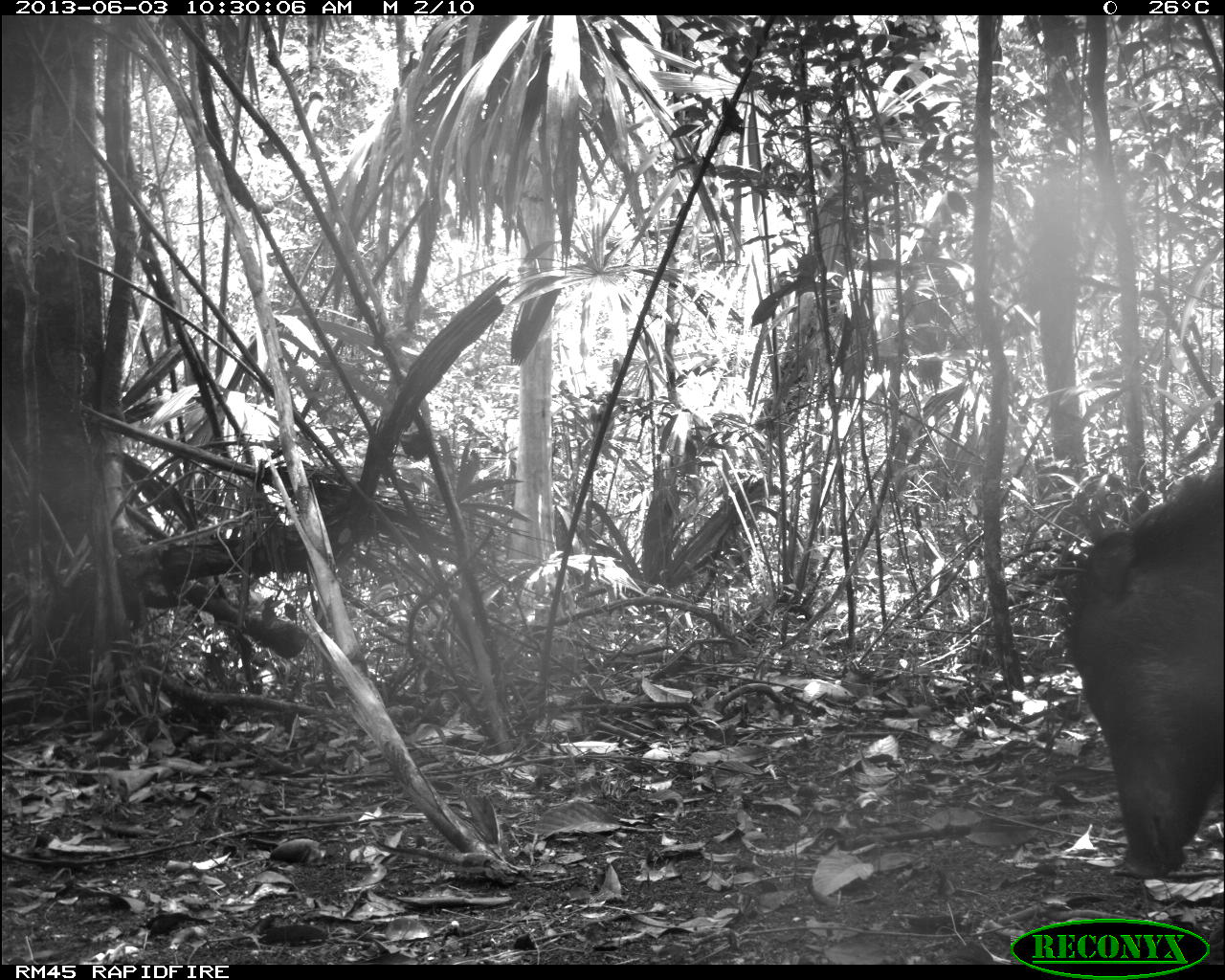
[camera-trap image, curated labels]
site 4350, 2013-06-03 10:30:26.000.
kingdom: Animalia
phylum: Chordata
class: Mammalia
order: Artiodactyla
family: Tayassuidae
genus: Tayassu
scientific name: Tayassu pecari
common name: white-lipped peccary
Tayassu pecari (white-lipped peccary), count 6.